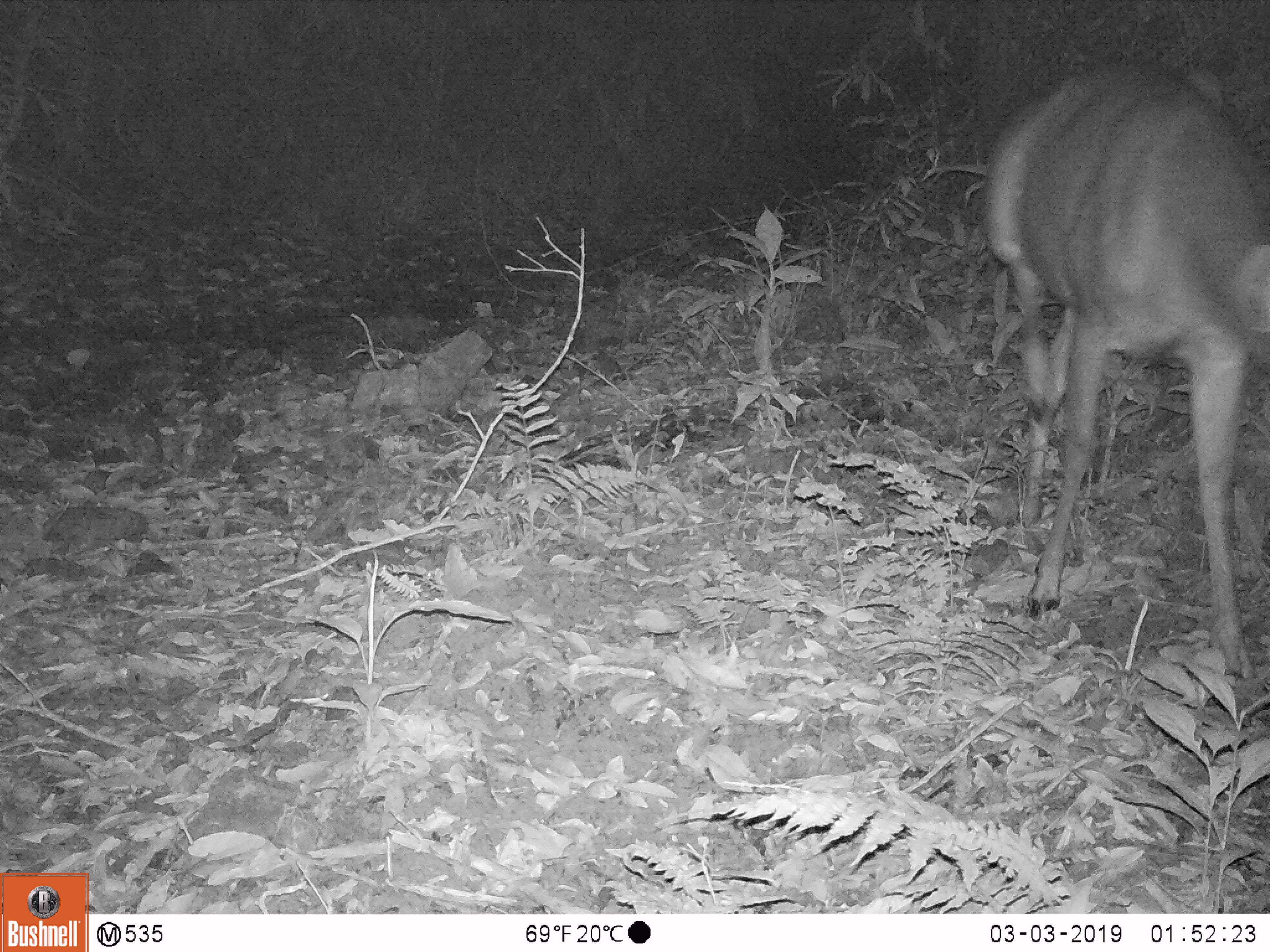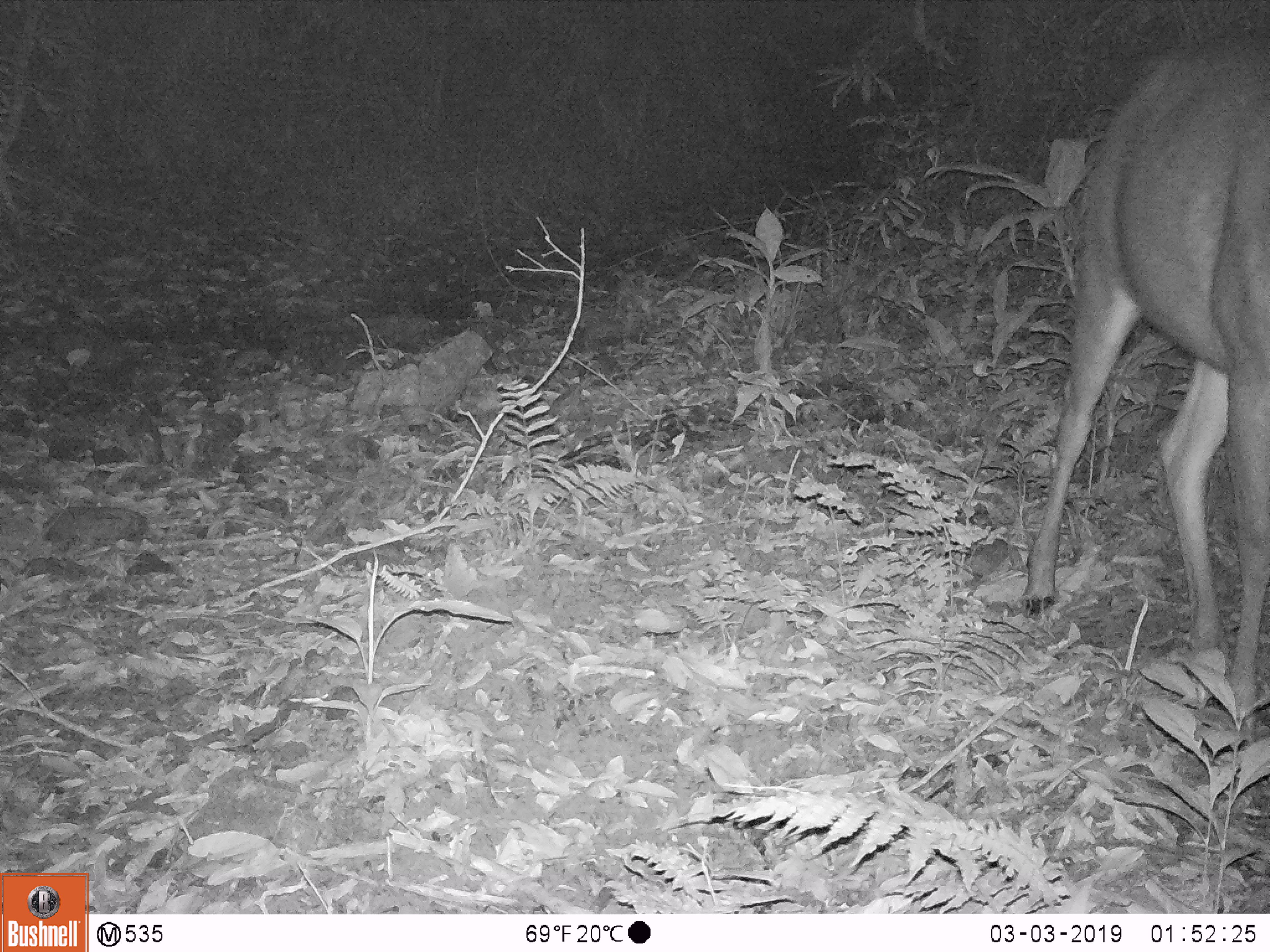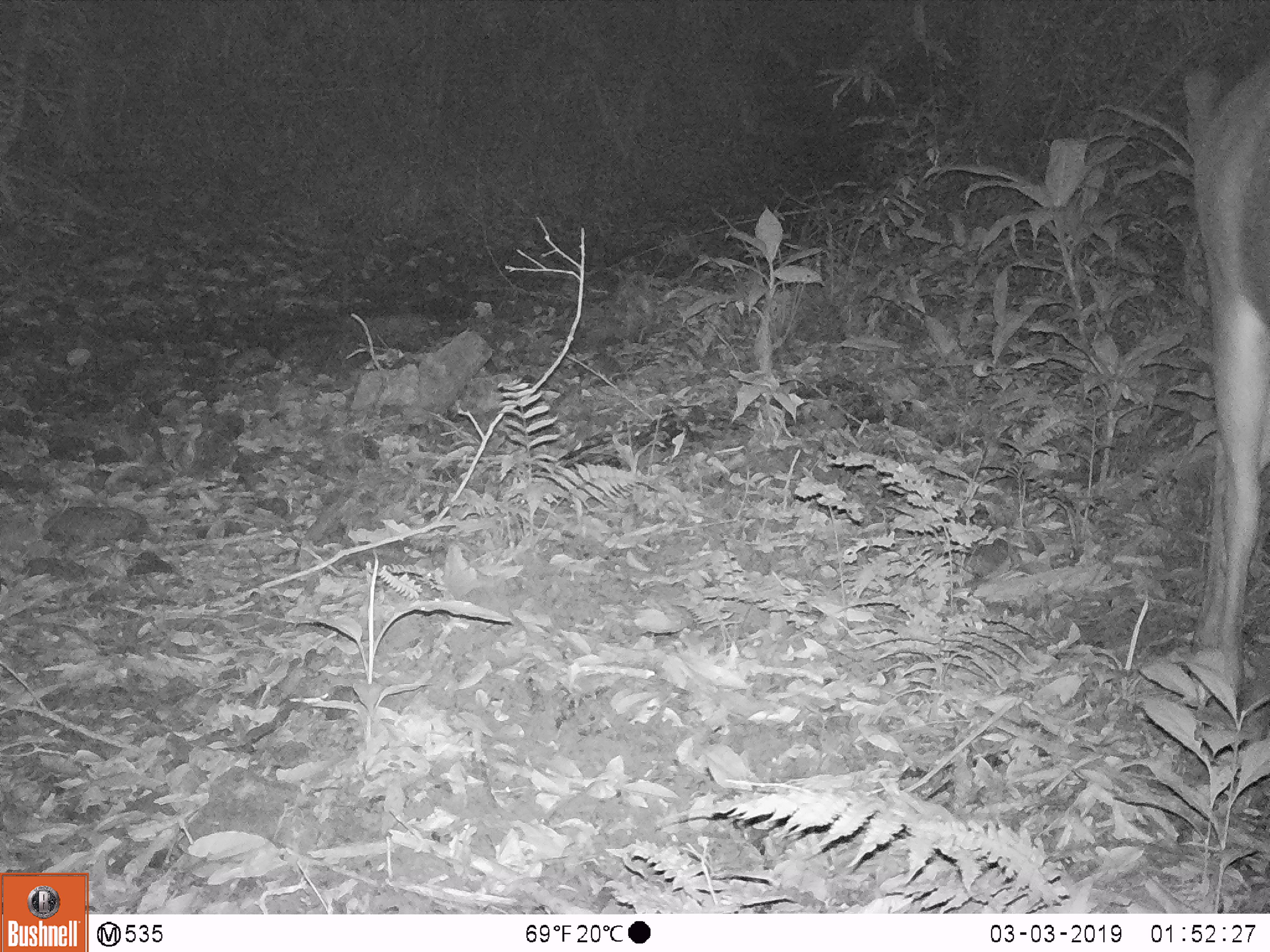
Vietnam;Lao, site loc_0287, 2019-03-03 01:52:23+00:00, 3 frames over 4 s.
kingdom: Animalia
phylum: Chordata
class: Mammalia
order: Artiodactyla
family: Cervidae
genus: Rusa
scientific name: Rusa unicolor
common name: sambar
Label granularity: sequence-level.